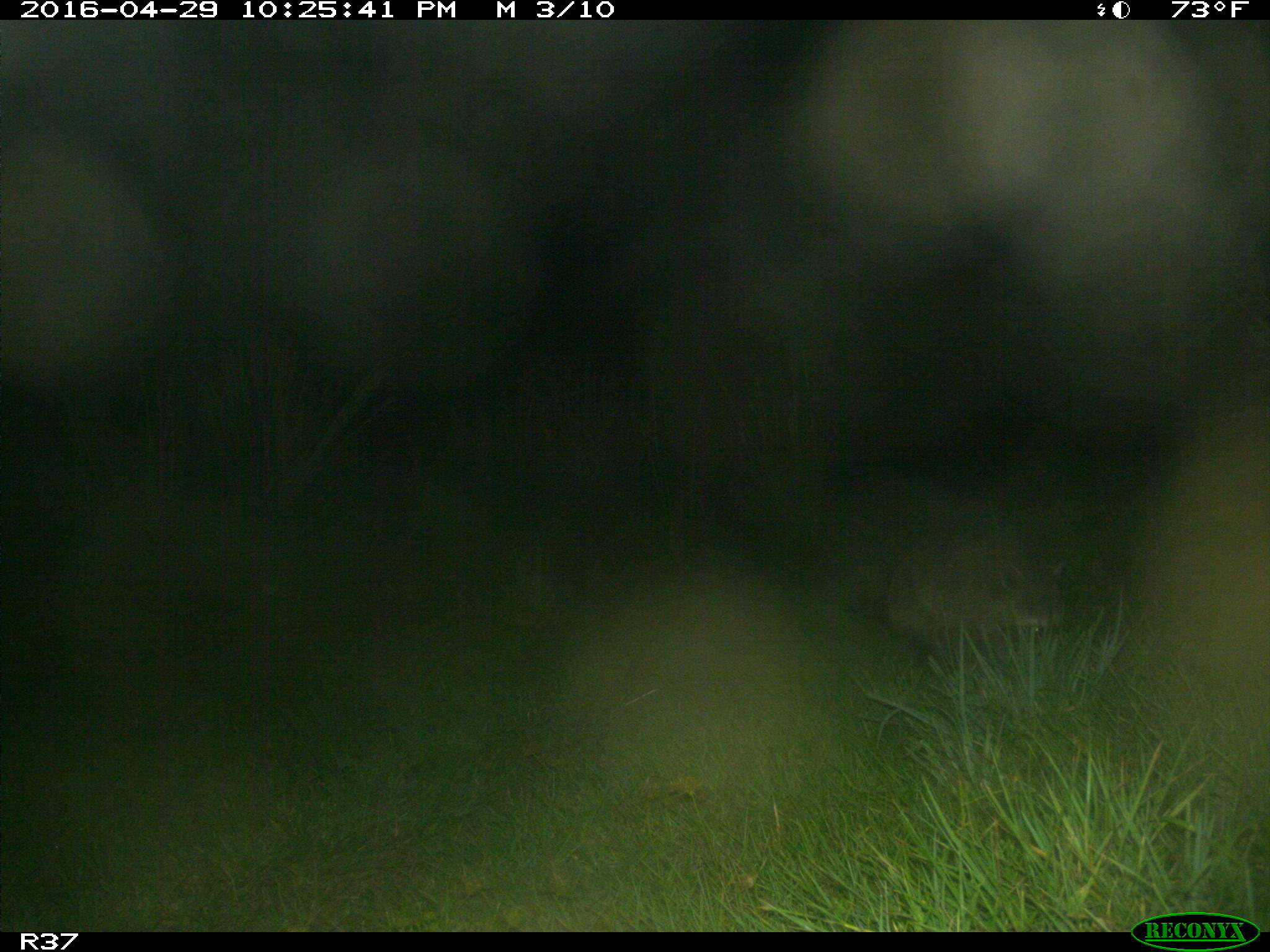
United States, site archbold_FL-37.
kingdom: Animalia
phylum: Chordata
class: Mammalia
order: Carnivora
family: Procyonidae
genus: Procyon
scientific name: Procyon lotor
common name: common raccoon